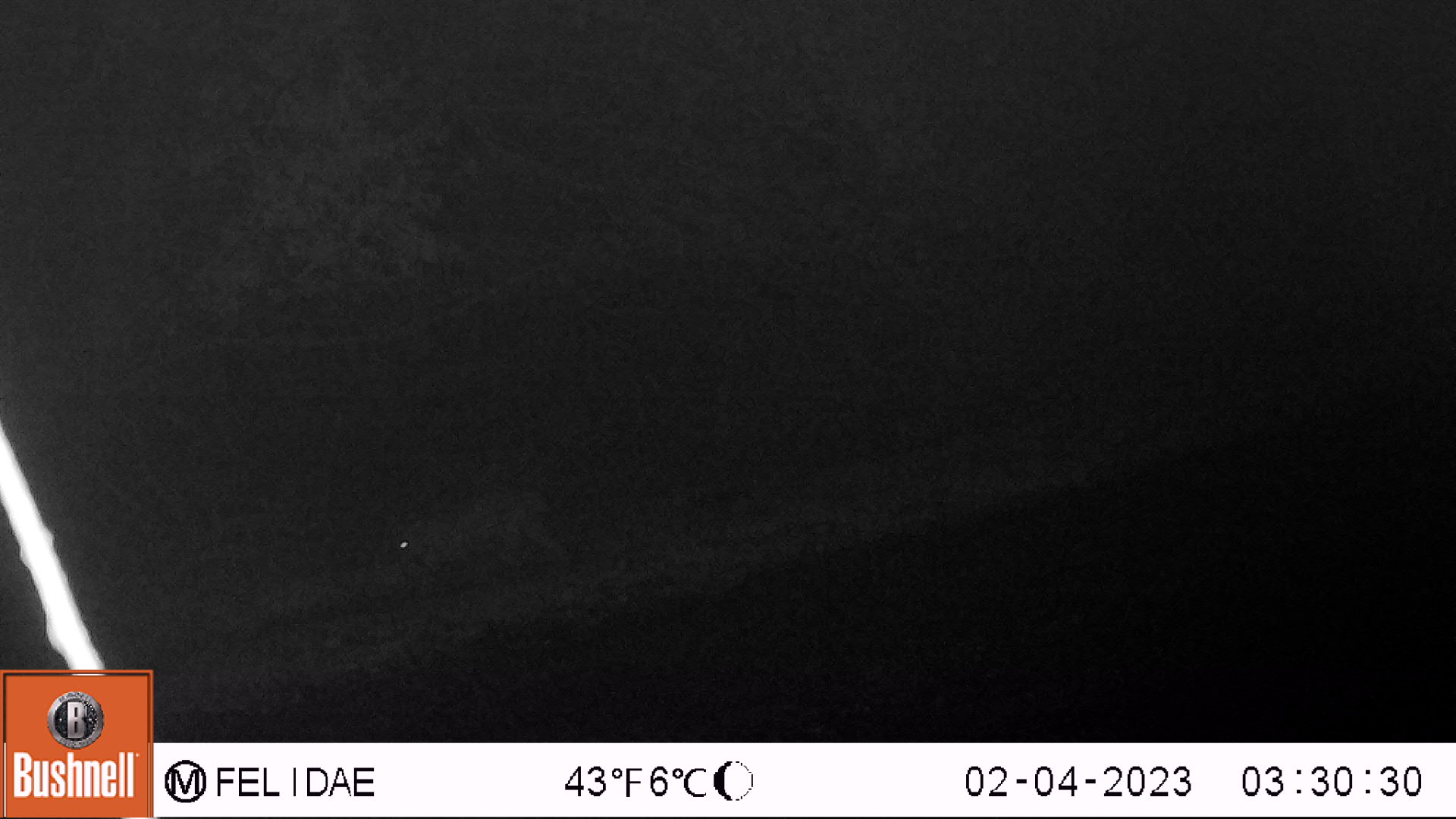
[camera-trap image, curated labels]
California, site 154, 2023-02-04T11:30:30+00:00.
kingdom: Animalia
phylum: Chordata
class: Mammalia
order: Carnivora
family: Felidae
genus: Lynx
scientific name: Lynx rufus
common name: bobcat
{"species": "bobcat (Lynx rufus)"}